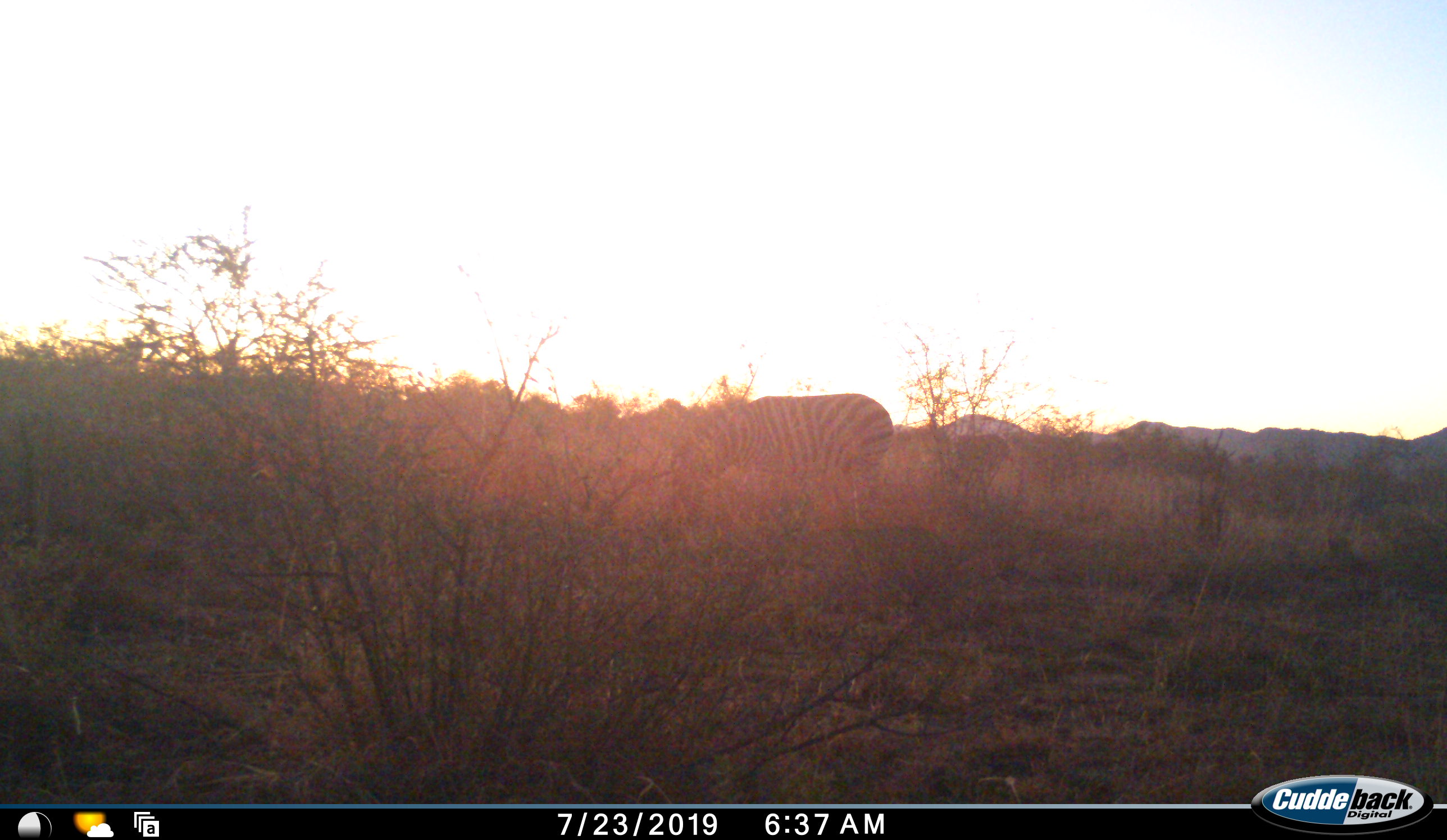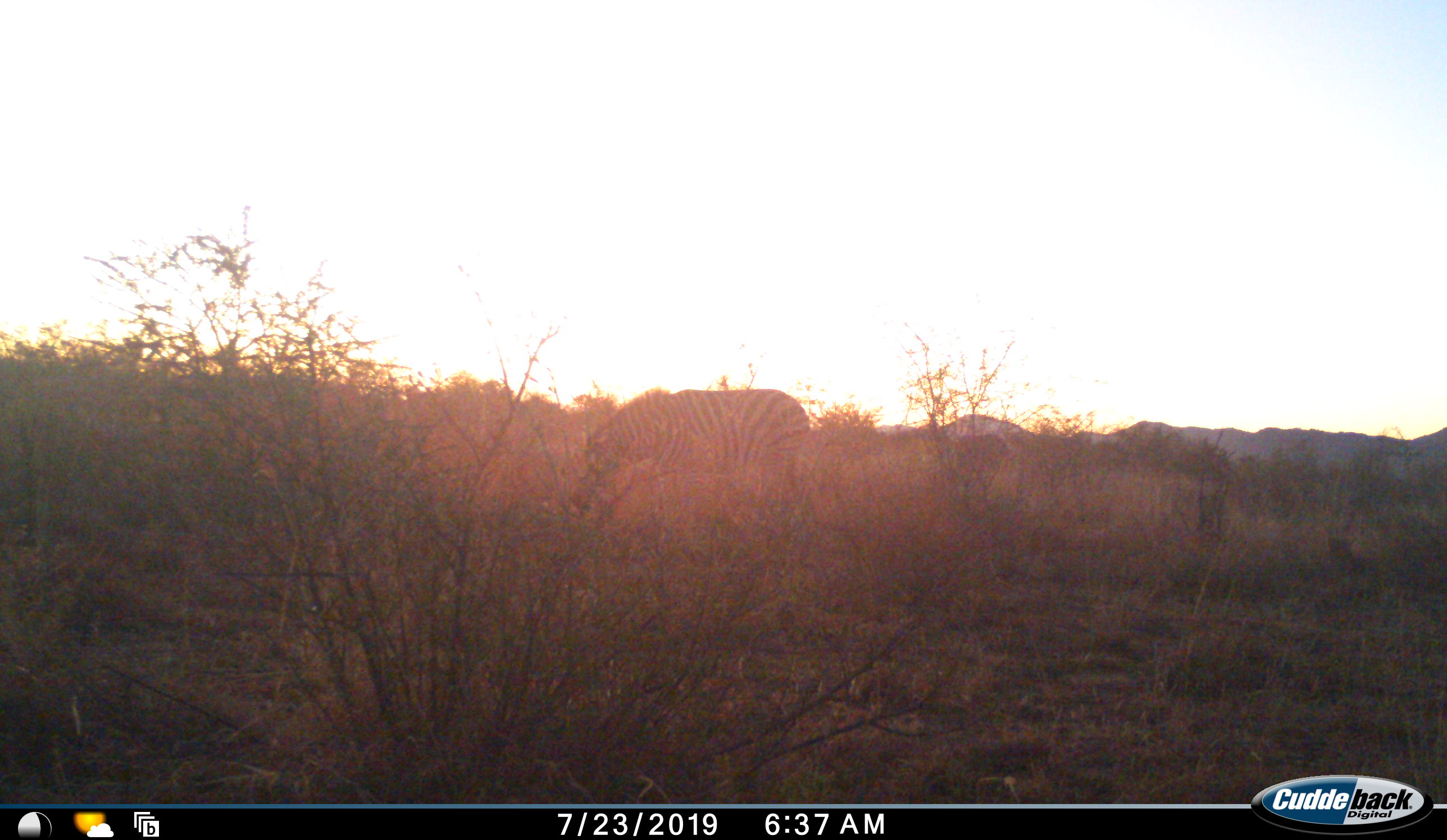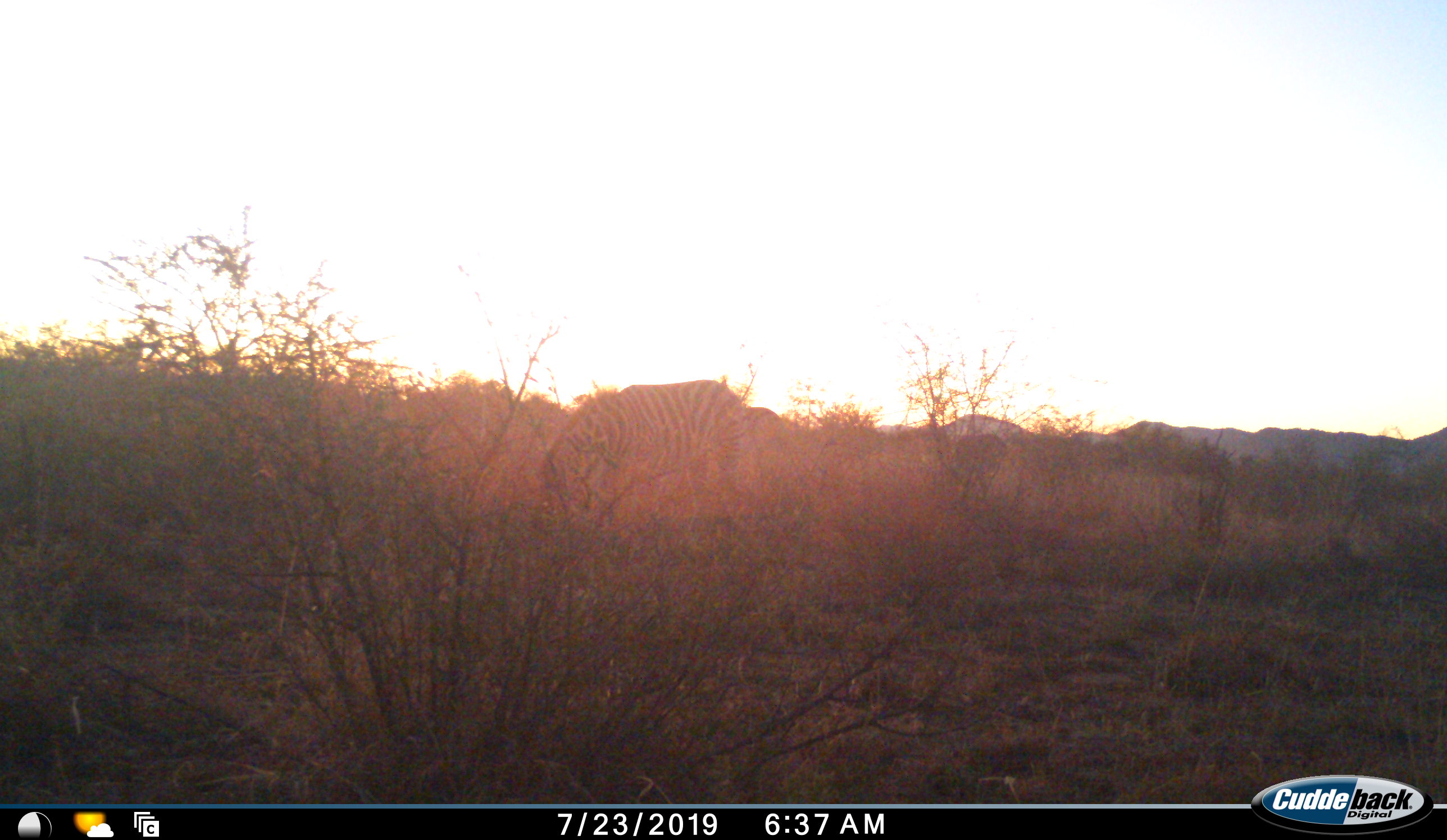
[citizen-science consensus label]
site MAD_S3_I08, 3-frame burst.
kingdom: Animalia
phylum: Chordata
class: Mammalia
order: Perissodactyla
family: Equidae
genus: Equus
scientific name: Equus quagga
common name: plains zebra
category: zebraplains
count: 1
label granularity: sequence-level